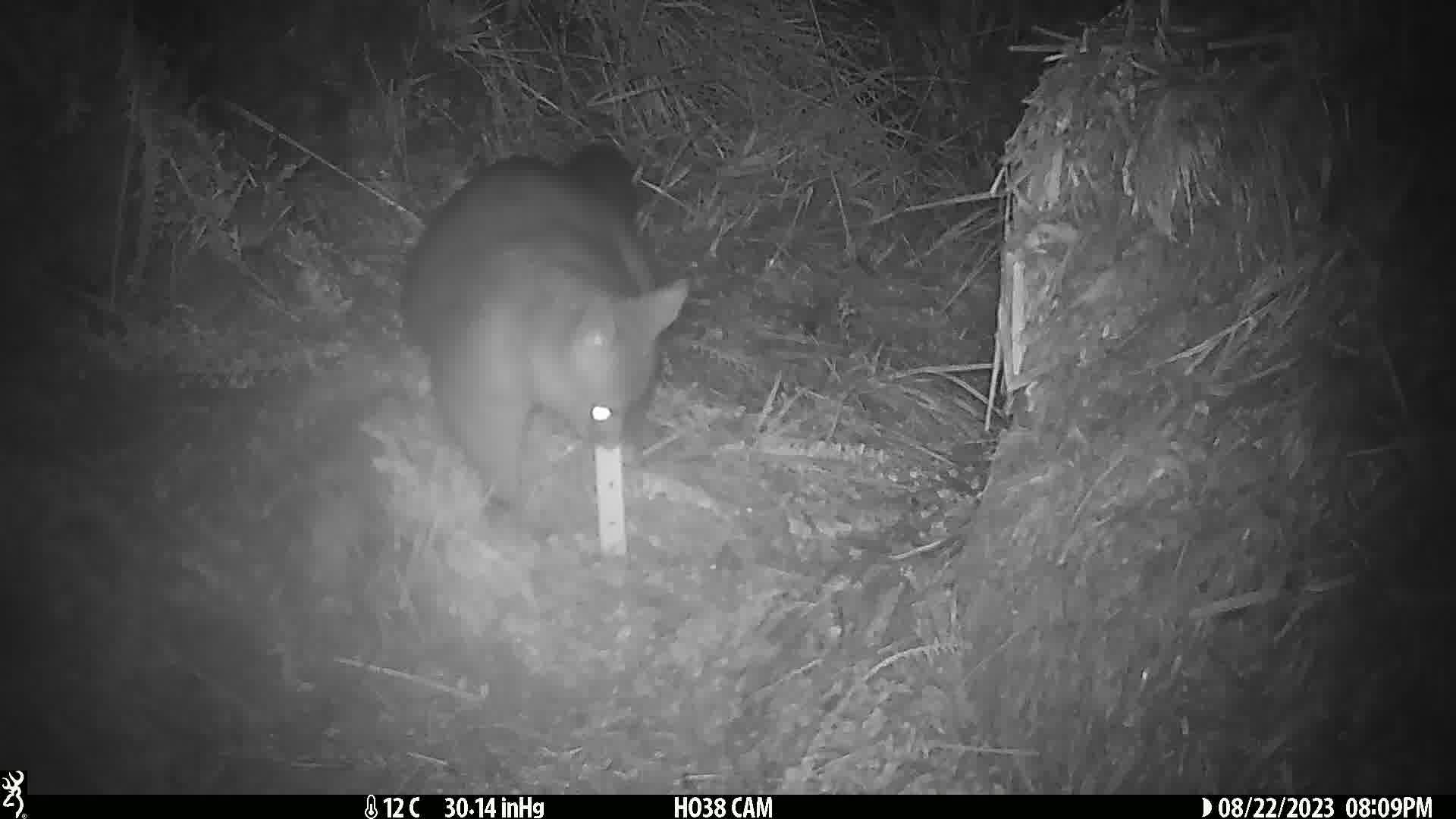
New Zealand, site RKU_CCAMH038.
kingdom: Animalia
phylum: Chordata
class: Mammalia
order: Diprotodontia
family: Phalangeridae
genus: Trichosurus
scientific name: Trichosurus vulpecula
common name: common brushtail possum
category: possum